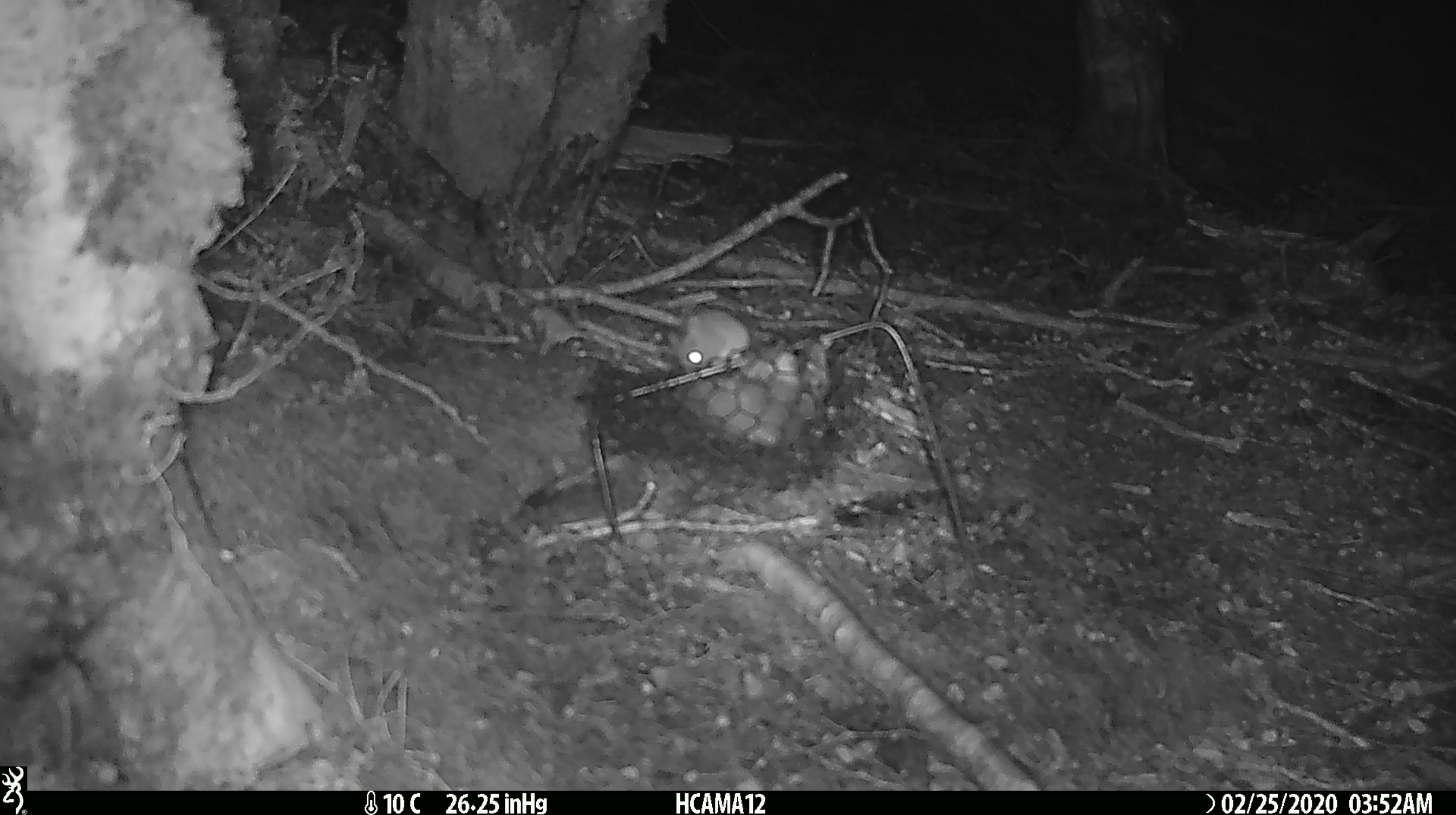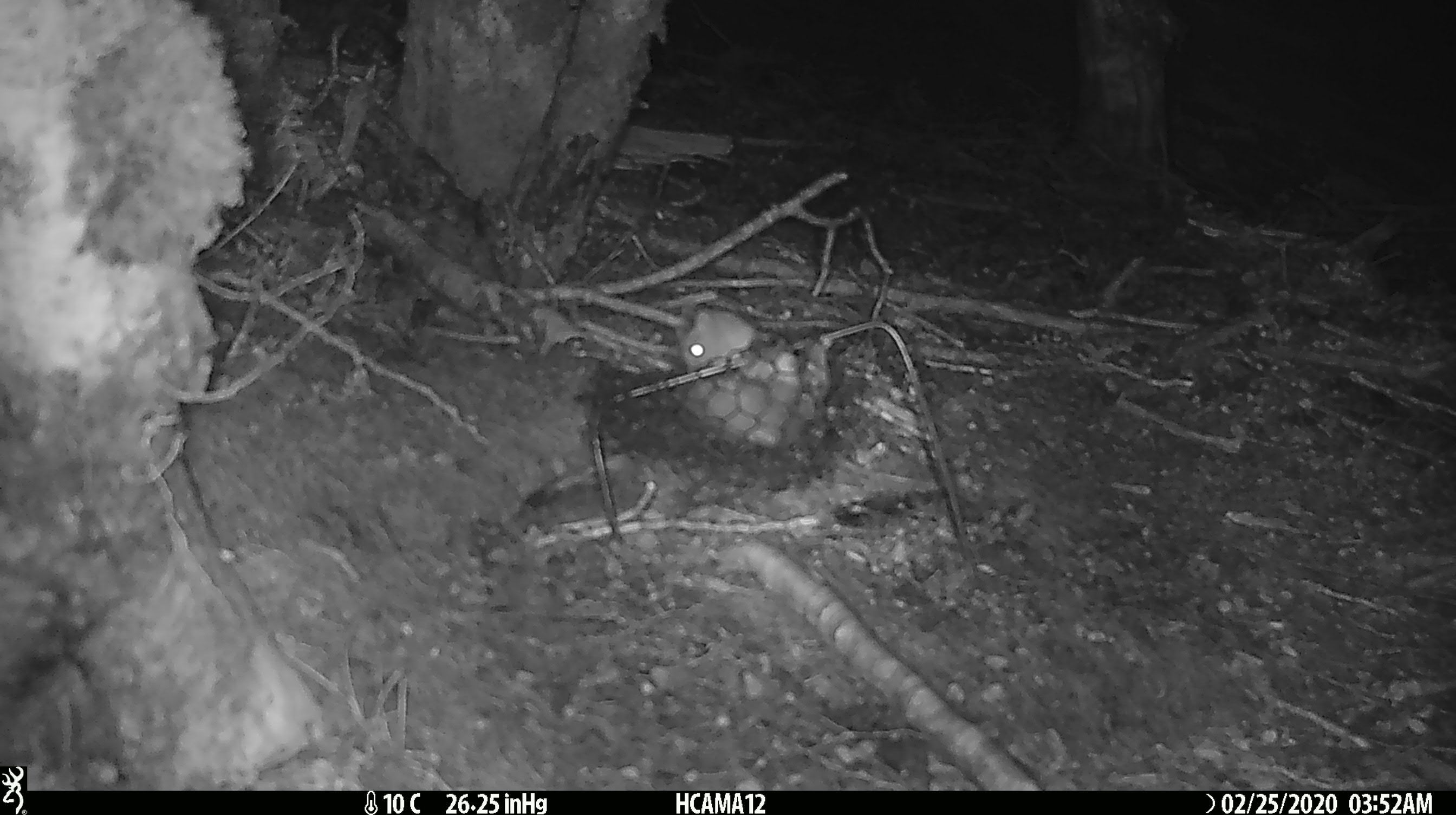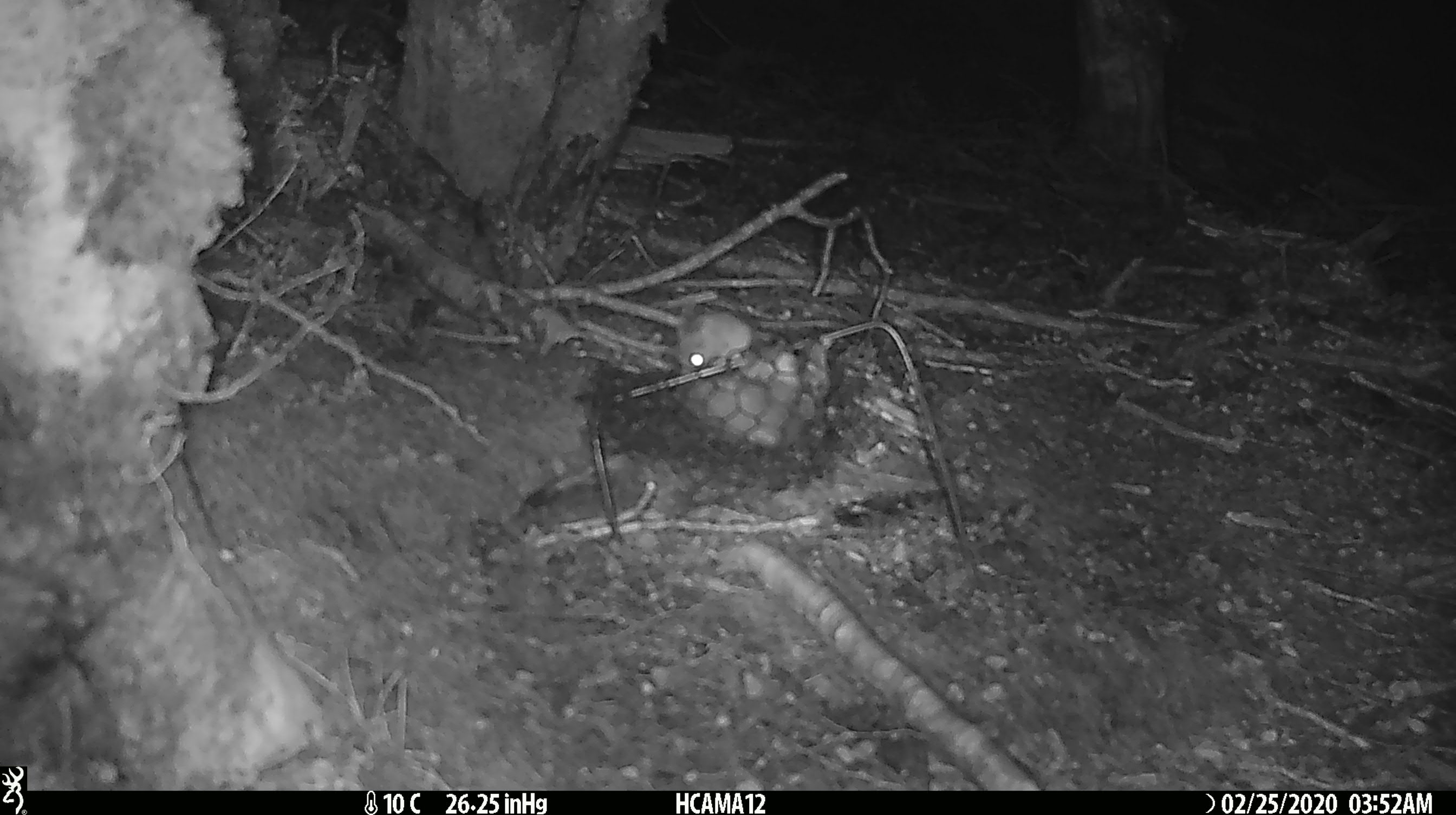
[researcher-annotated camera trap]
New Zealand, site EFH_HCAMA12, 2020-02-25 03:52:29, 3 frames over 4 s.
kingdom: Animalia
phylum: Chordata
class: Mammalia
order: Rodentia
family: Muridae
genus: Mus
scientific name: Mus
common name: mouse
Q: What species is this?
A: Mouse (Mus).